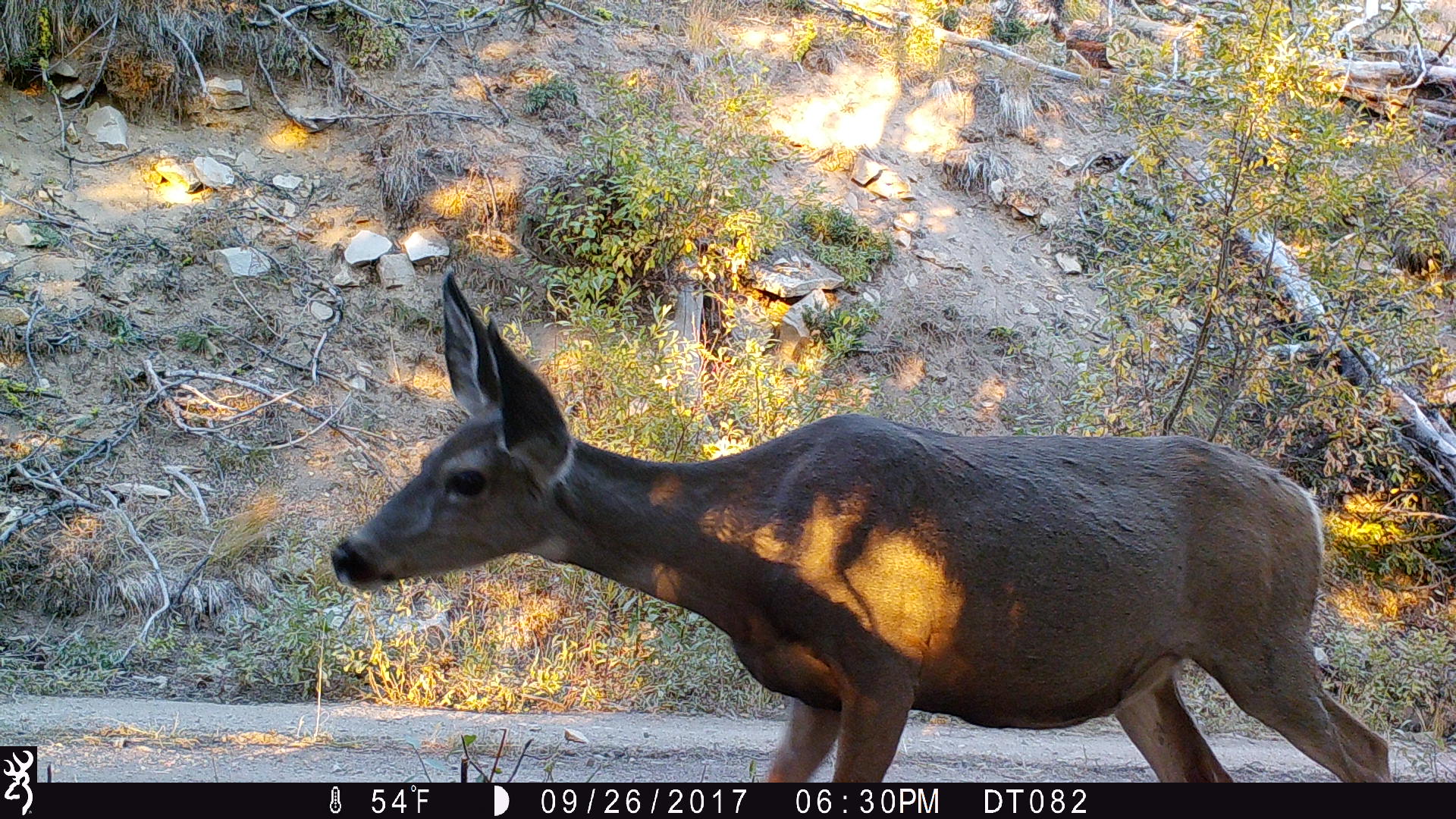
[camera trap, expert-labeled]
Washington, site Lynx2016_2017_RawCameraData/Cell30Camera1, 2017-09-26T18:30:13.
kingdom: Animalia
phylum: Chordata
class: Mammalia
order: Artiodactyla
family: Cervidae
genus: Odocoileus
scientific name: Odocoileus hemionus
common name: mule deer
Odocoileus hemionus (mule deer). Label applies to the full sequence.